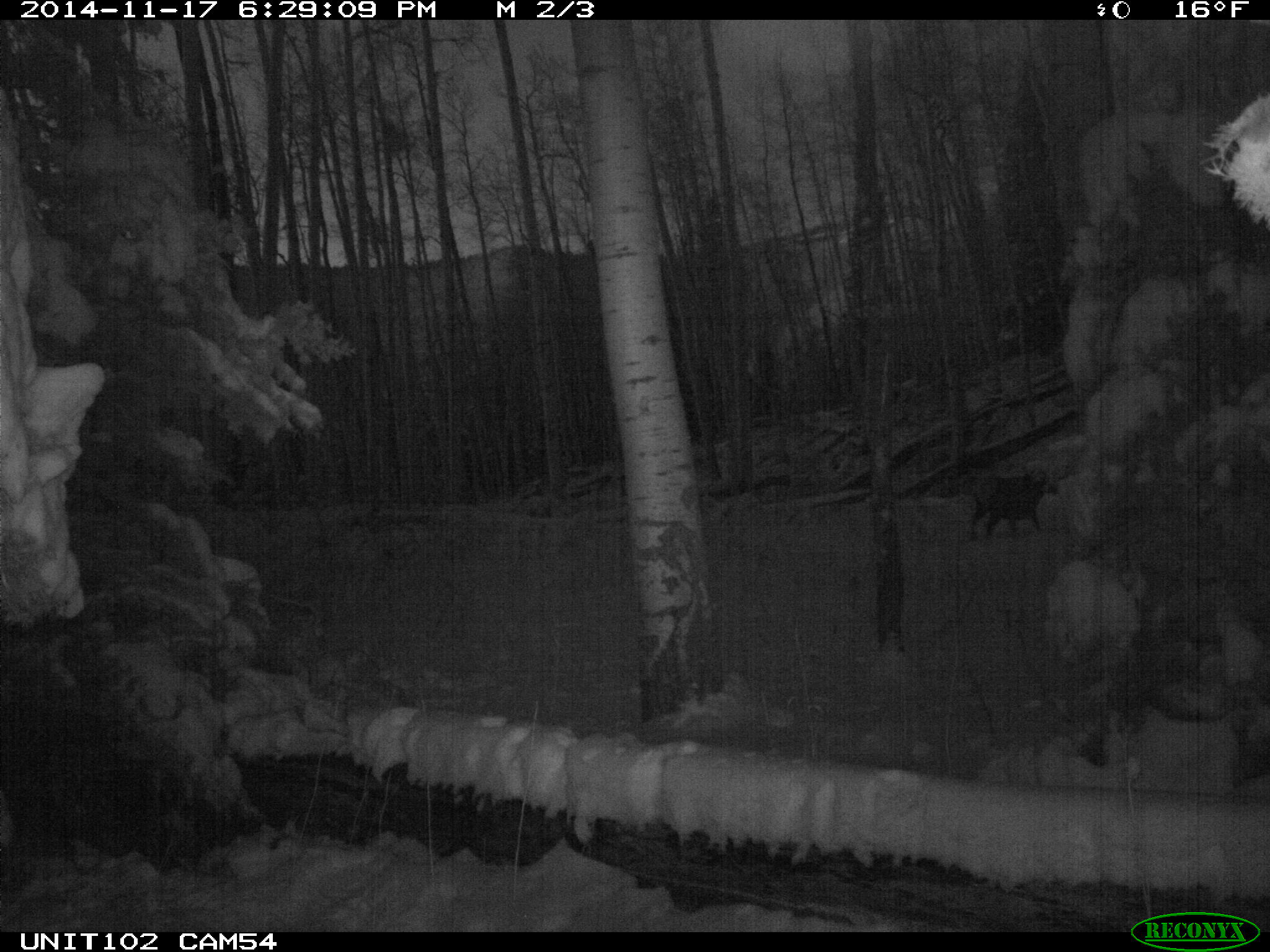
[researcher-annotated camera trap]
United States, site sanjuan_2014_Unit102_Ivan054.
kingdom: Animalia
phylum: Chordata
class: Mammalia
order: Artiodactyla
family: Cervidae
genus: Cervus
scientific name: Cervus elaphus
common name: red deer